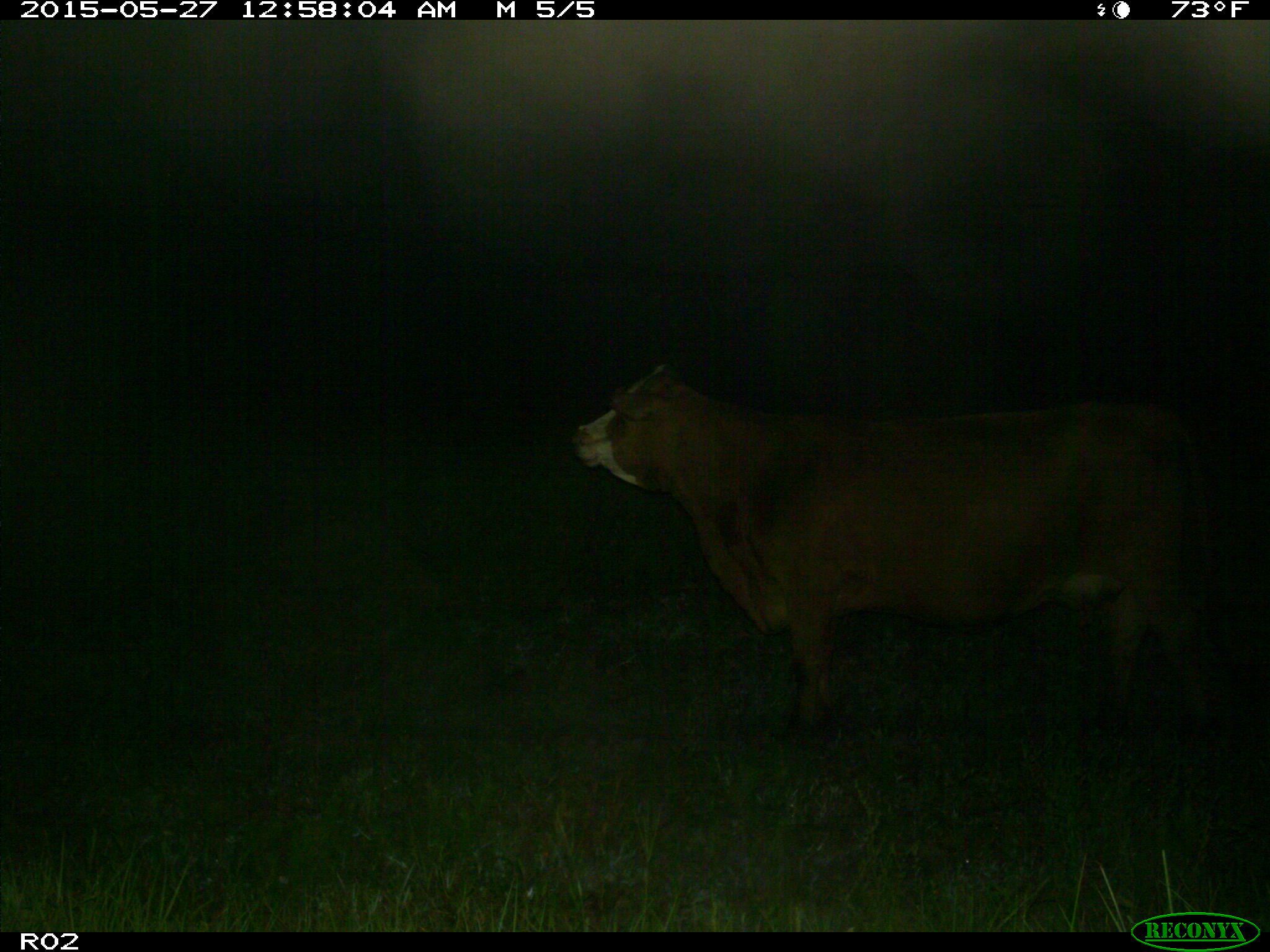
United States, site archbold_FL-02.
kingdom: Animalia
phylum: Chordata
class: Mammalia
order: Artiodactyla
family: Bovidae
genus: Bos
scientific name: Bos taurus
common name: domestic cow